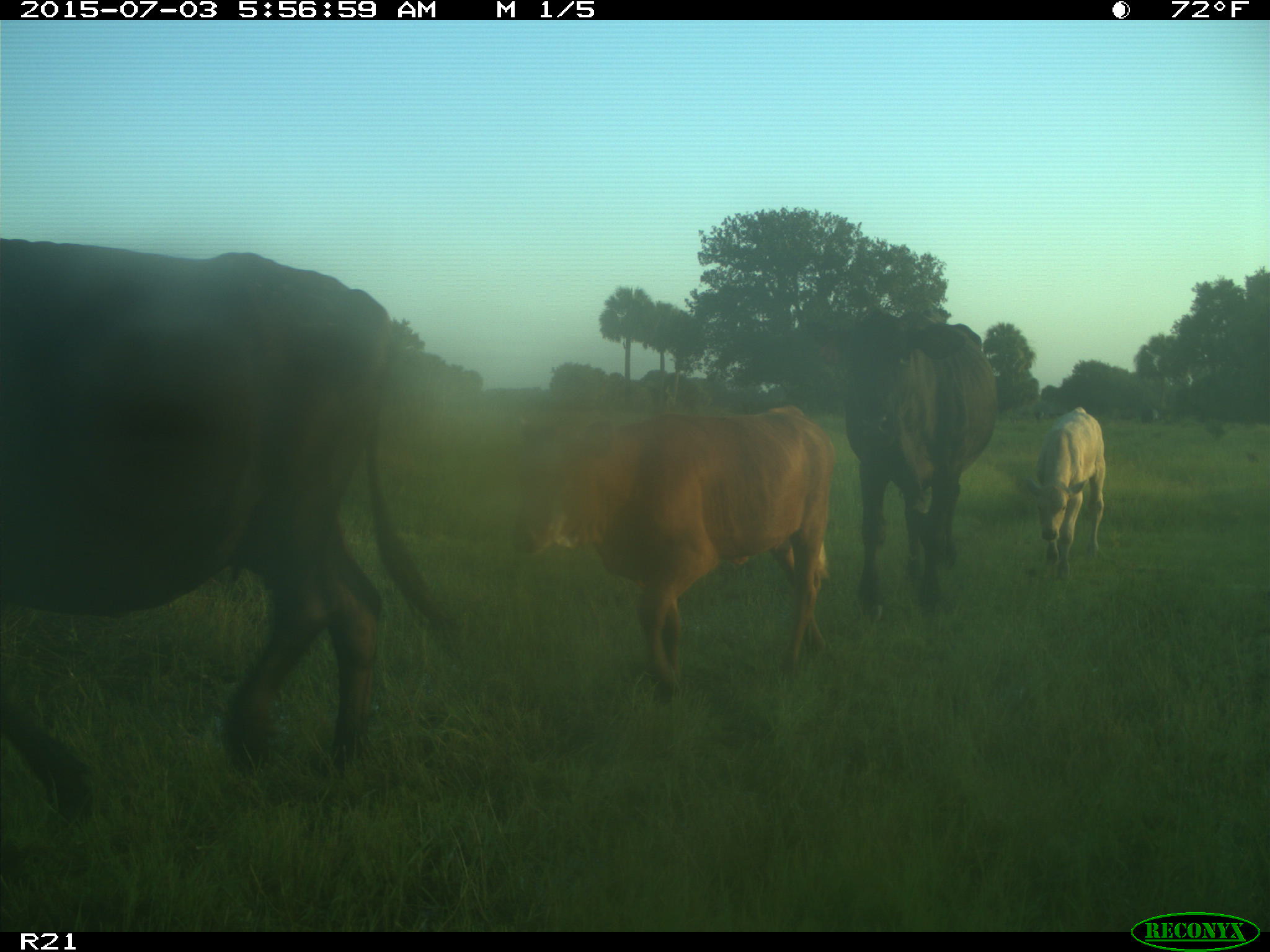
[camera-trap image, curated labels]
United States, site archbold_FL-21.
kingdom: Animalia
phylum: Chordata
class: Mammalia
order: Artiodactyla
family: Bovidae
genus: Bos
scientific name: Bos taurus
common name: domestic cow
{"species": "Bos taurus (domestic cow)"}